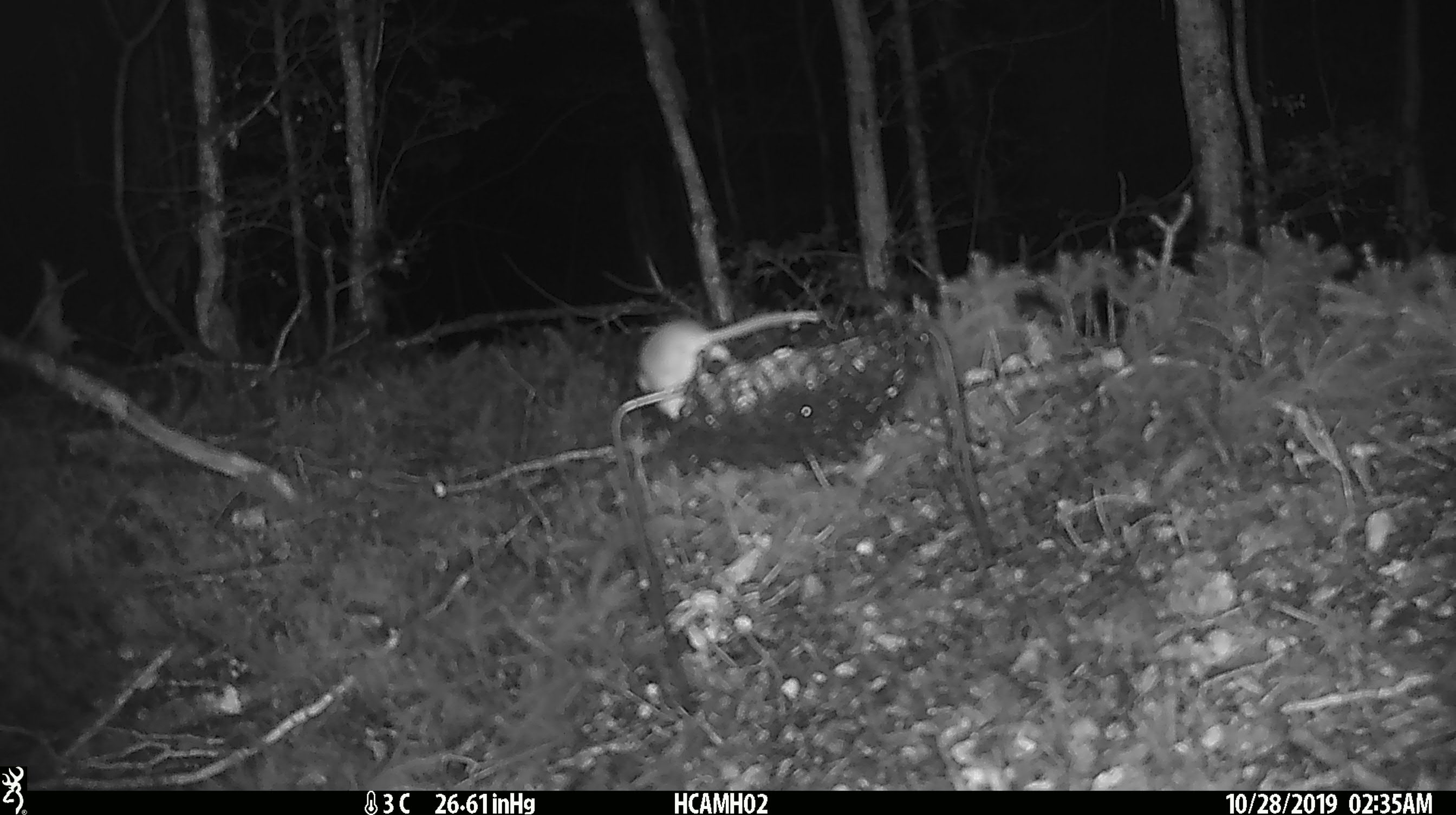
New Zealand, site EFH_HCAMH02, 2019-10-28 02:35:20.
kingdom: Animalia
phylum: Chordata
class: Mammalia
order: Rodentia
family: Muridae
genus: Mus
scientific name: Mus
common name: mouse